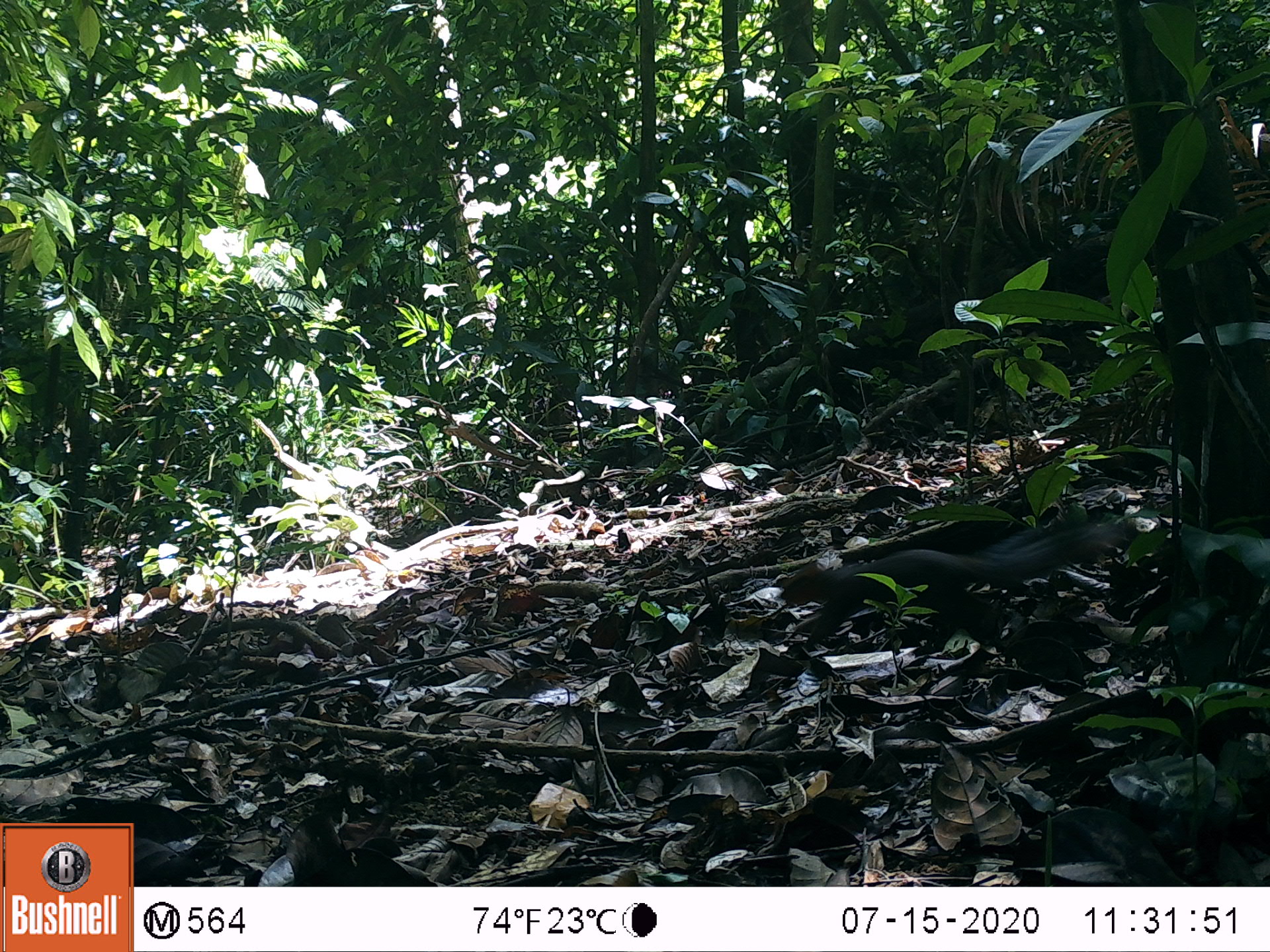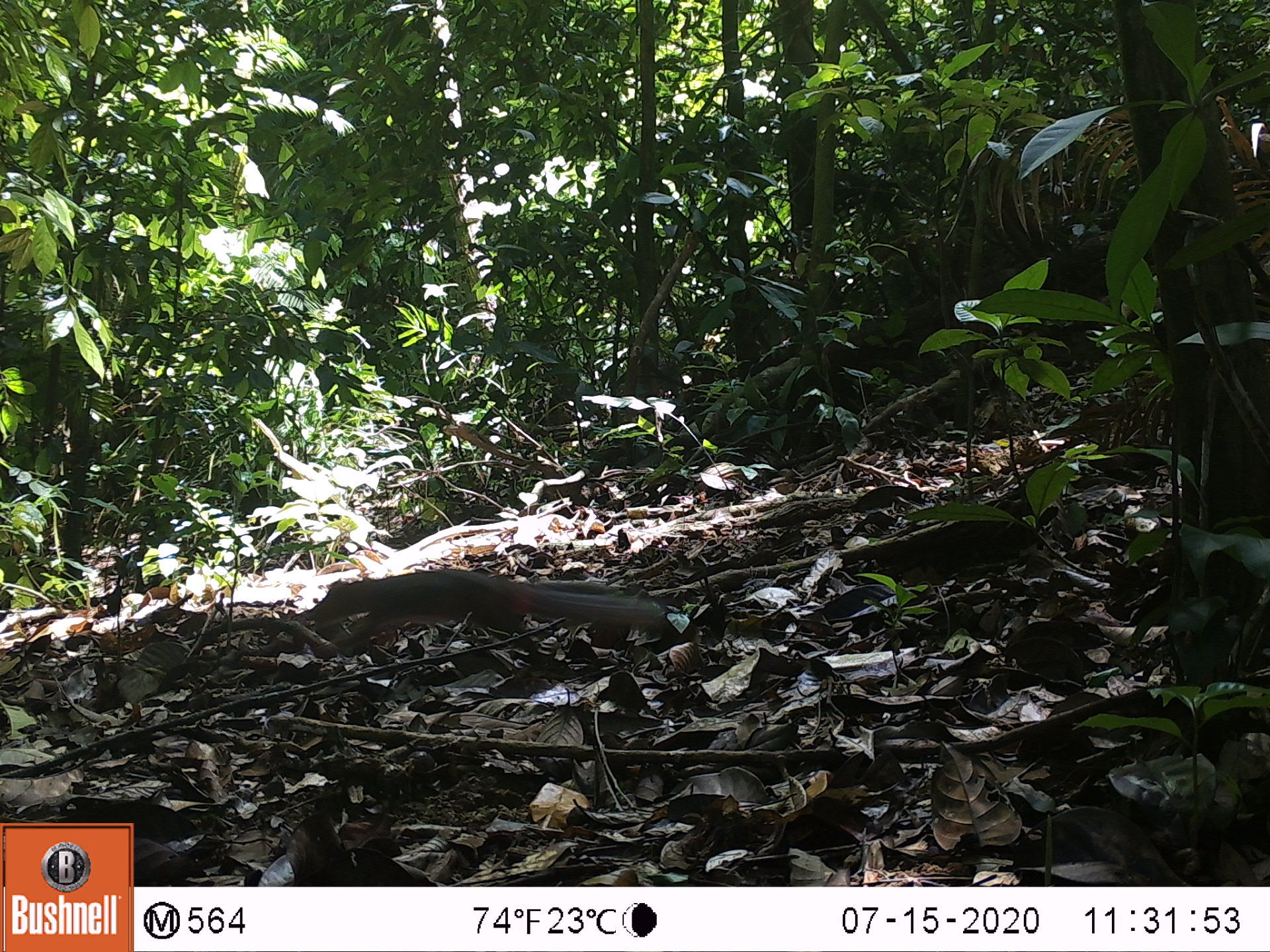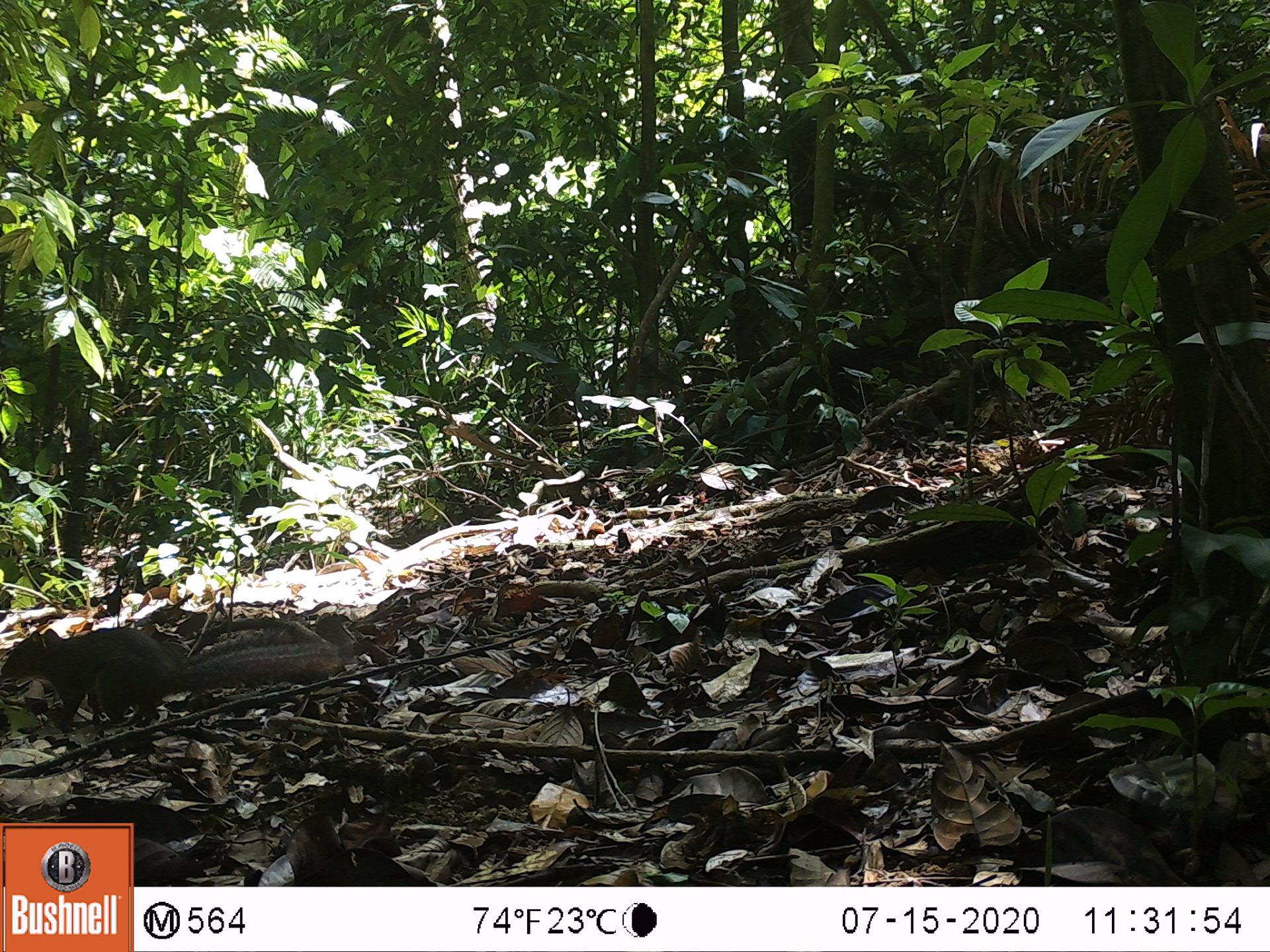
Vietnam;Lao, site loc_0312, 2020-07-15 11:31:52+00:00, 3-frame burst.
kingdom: Animalia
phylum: Chordata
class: Mammalia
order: Rodentia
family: Sciuridae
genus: Dremomys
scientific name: Dremomys rufigenis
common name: red-cheeked squirrel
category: red cheeked squirrel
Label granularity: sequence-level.